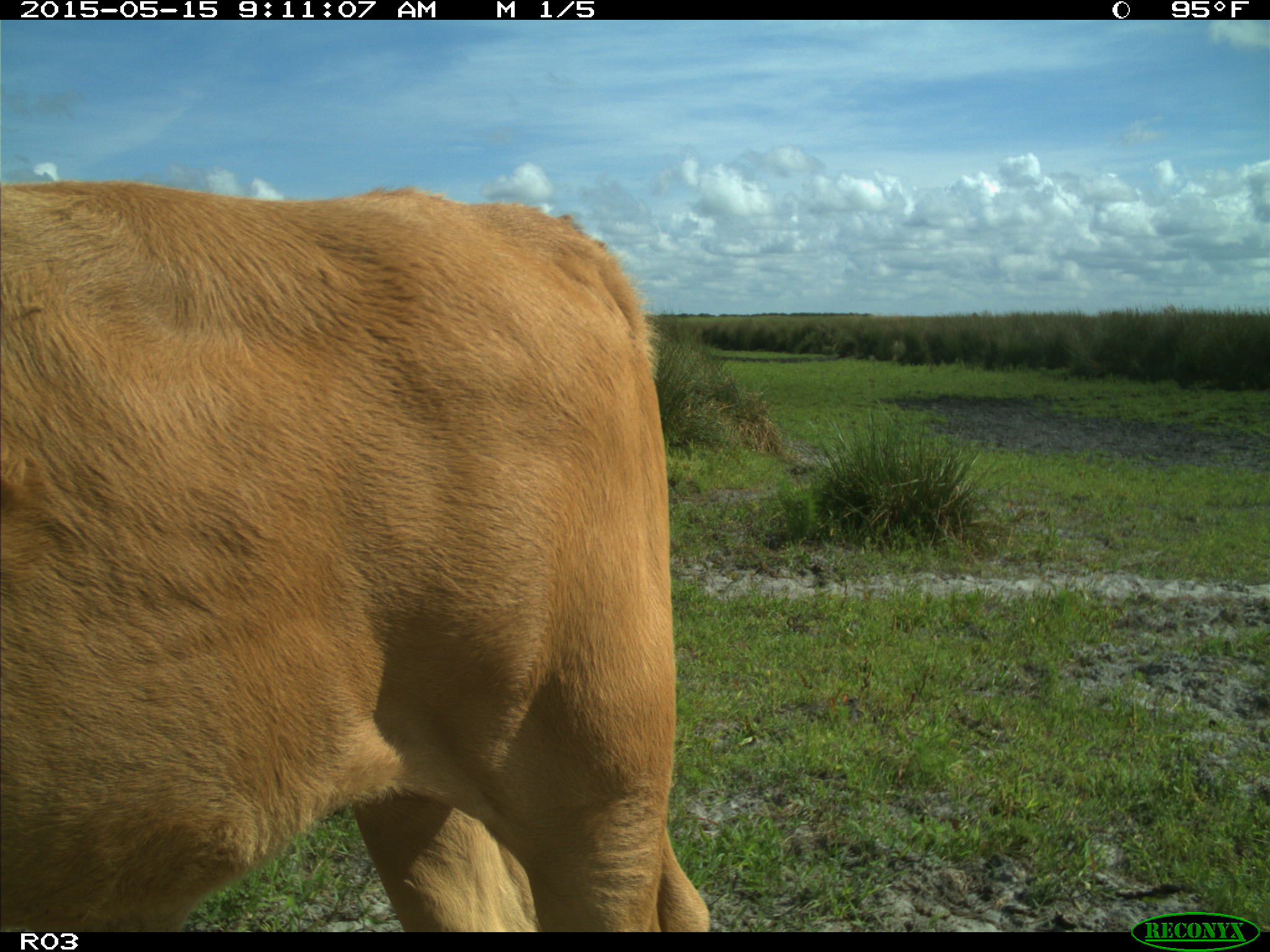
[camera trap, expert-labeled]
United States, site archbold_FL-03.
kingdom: Animalia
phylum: Chordata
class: Mammalia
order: Artiodactyla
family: Bovidae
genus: Bos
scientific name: Bos taurus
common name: domestic cow